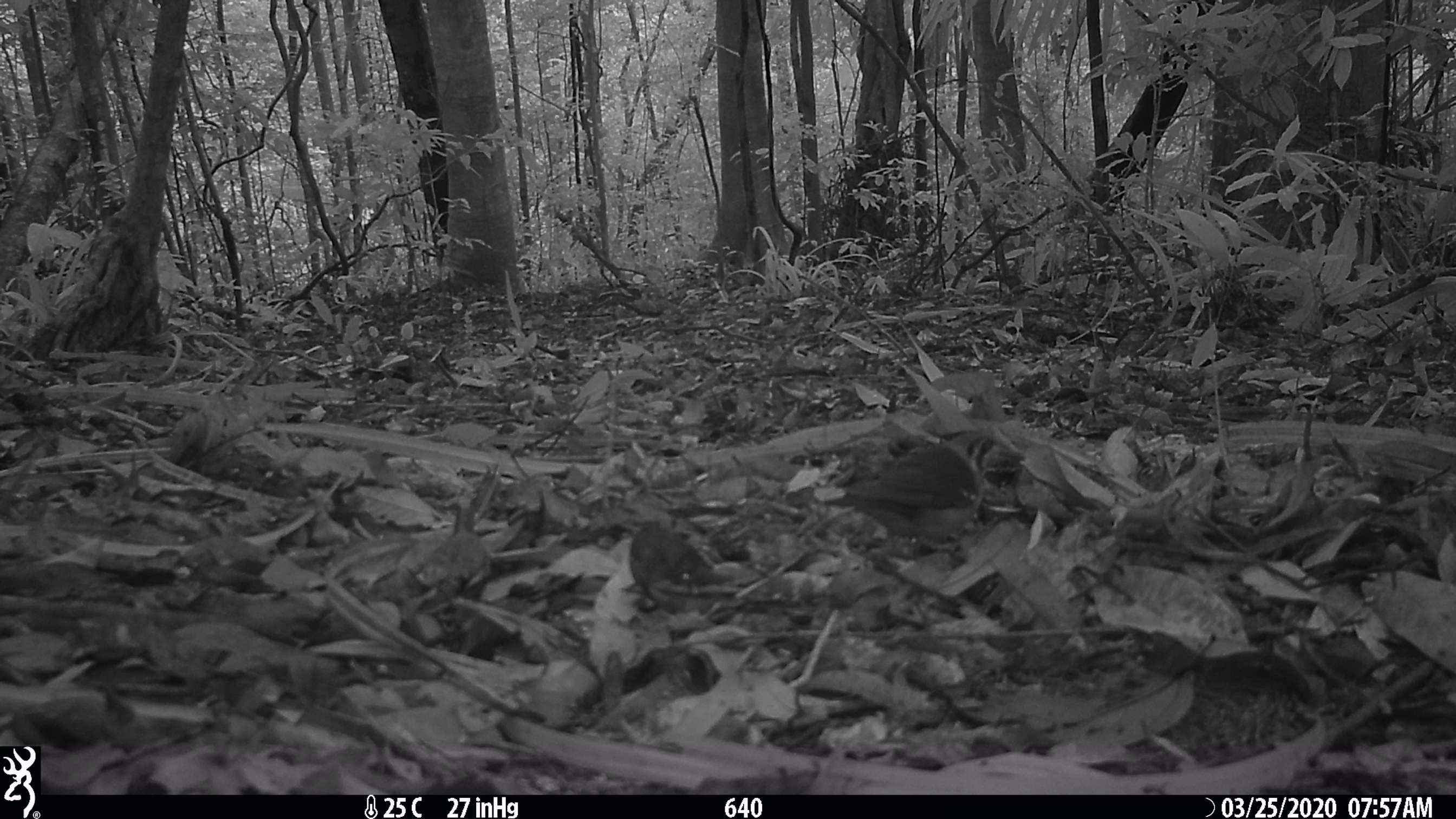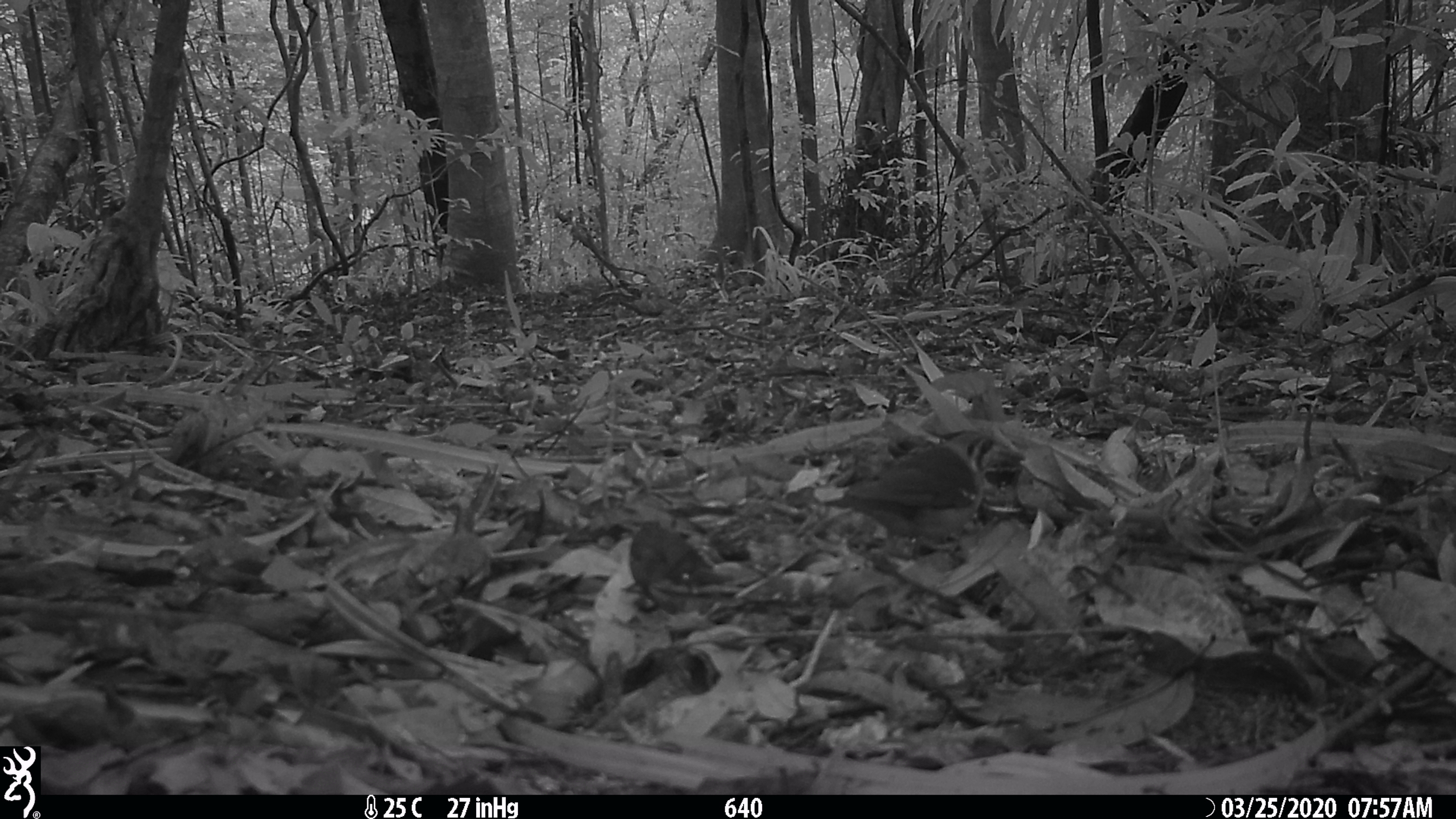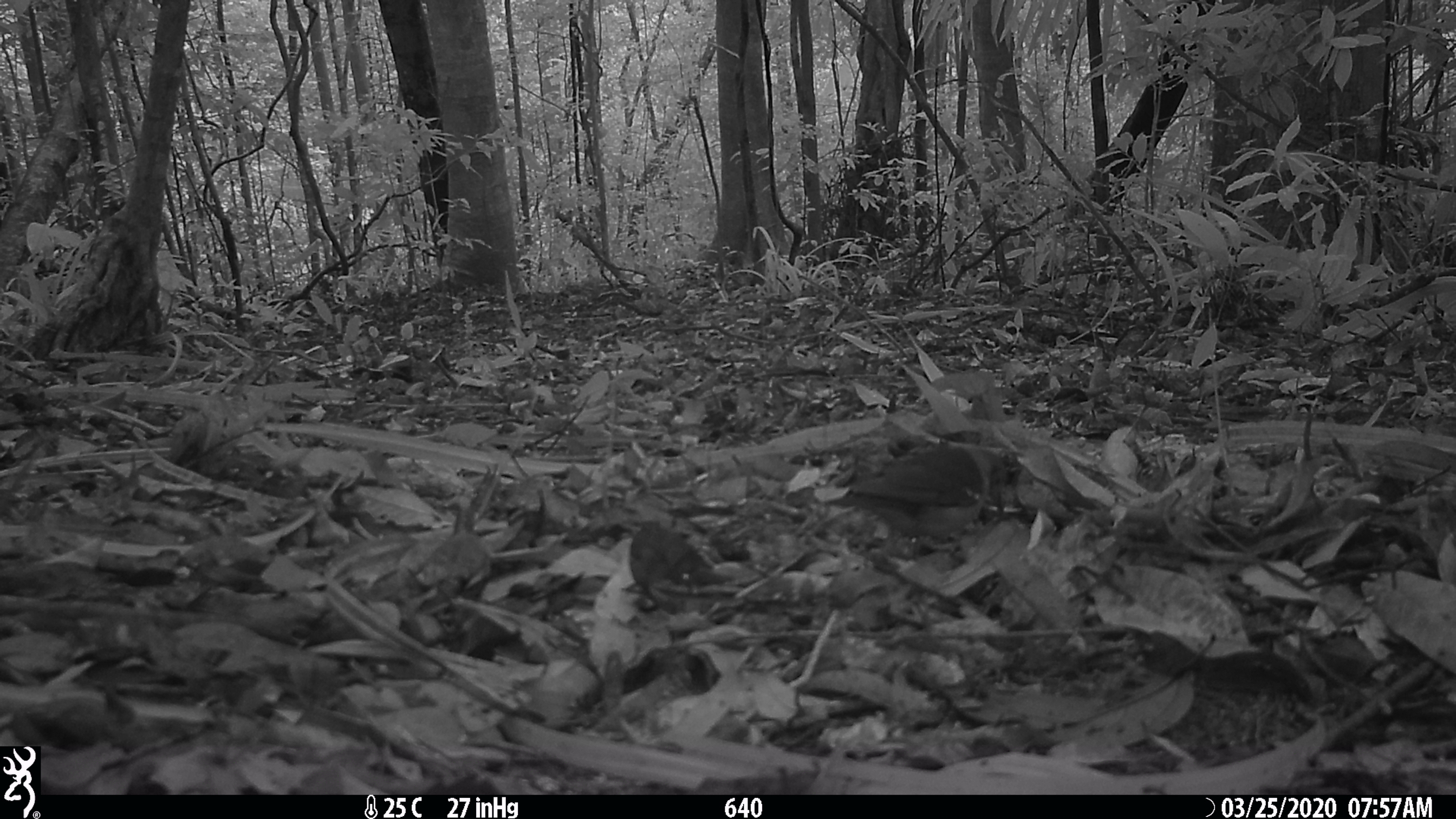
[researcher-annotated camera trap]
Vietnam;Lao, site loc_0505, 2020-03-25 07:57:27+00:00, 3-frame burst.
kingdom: Animalia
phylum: Chordata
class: Aves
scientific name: Aves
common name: bird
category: unidentified bird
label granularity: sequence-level